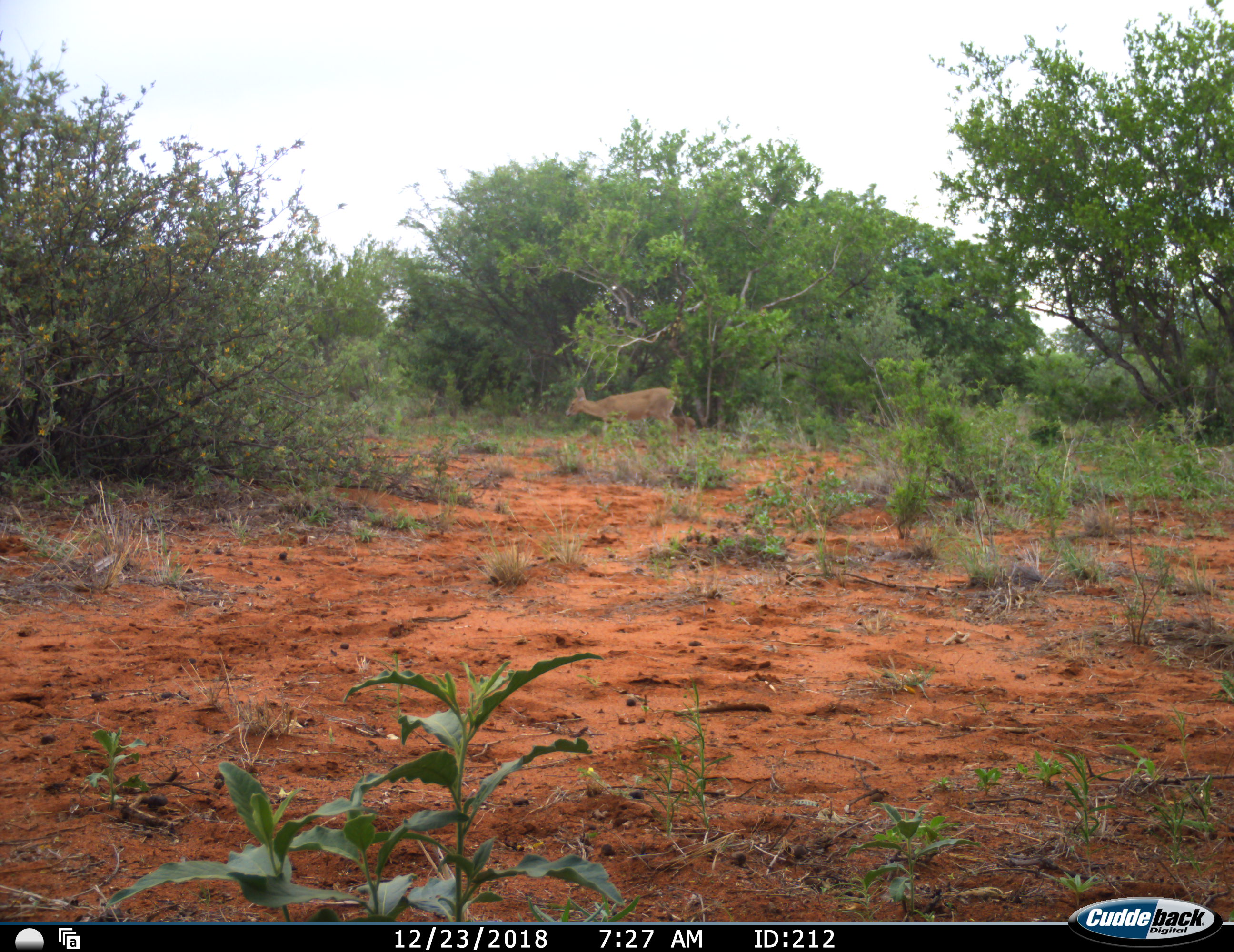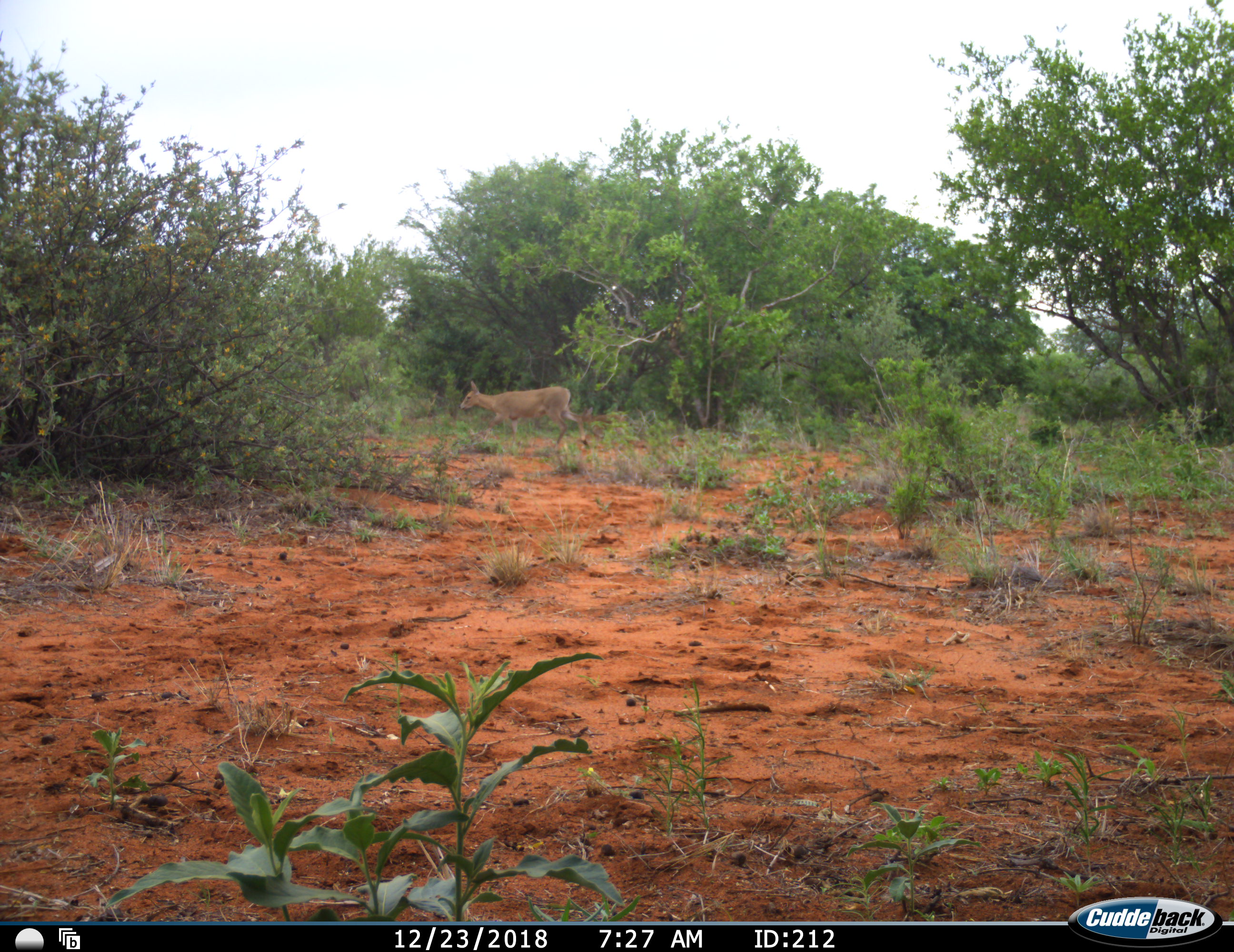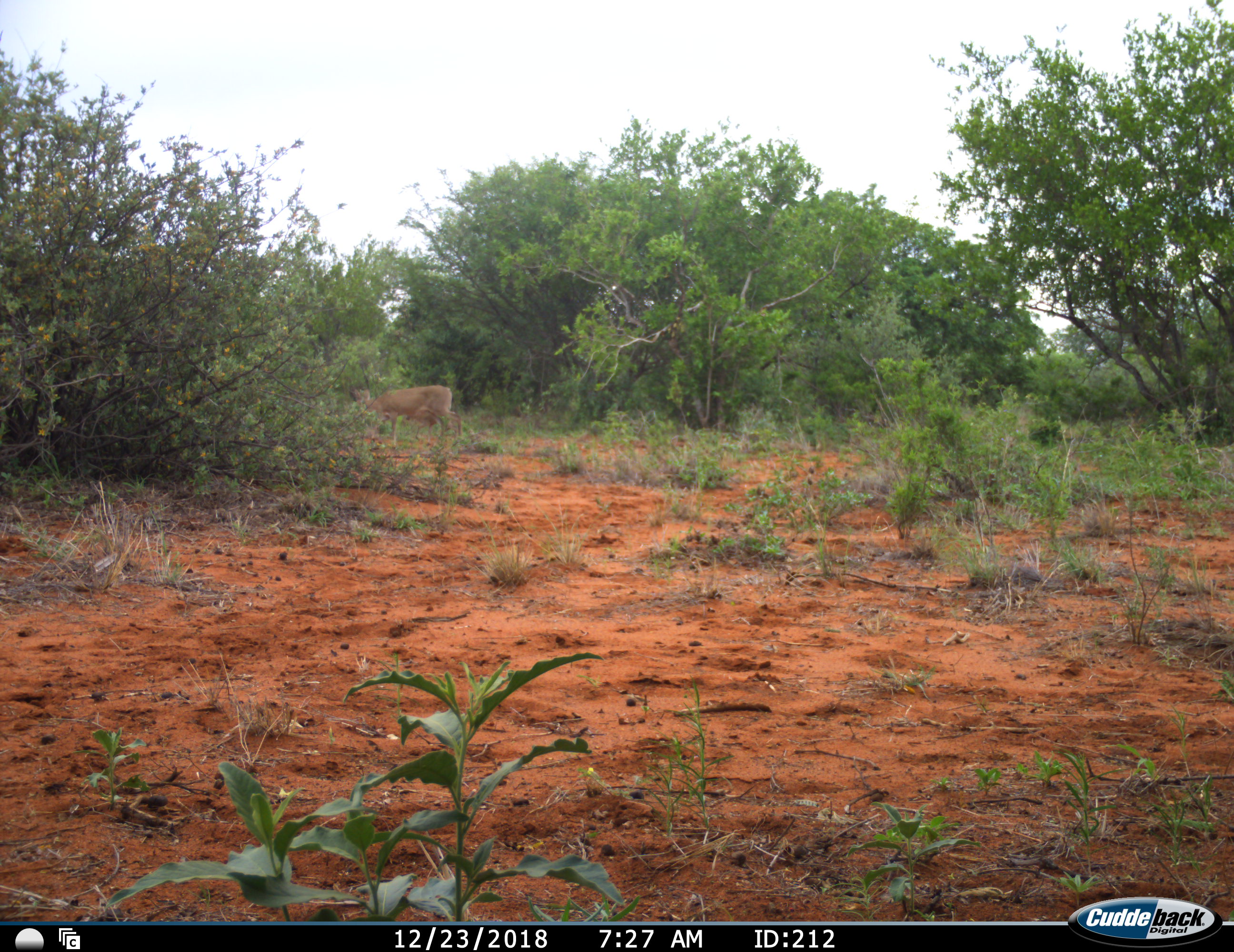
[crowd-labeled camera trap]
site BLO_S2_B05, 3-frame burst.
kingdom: Animalia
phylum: Chordata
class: Mammalia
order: Artiodactyla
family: Bovidae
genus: Sylvicapra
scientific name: Sylvicapra grimmia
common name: common duiker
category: duikercommongrey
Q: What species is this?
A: Duikercommongrey (common duiker) (Sylvicapra grimmia).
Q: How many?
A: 1.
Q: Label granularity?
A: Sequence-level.